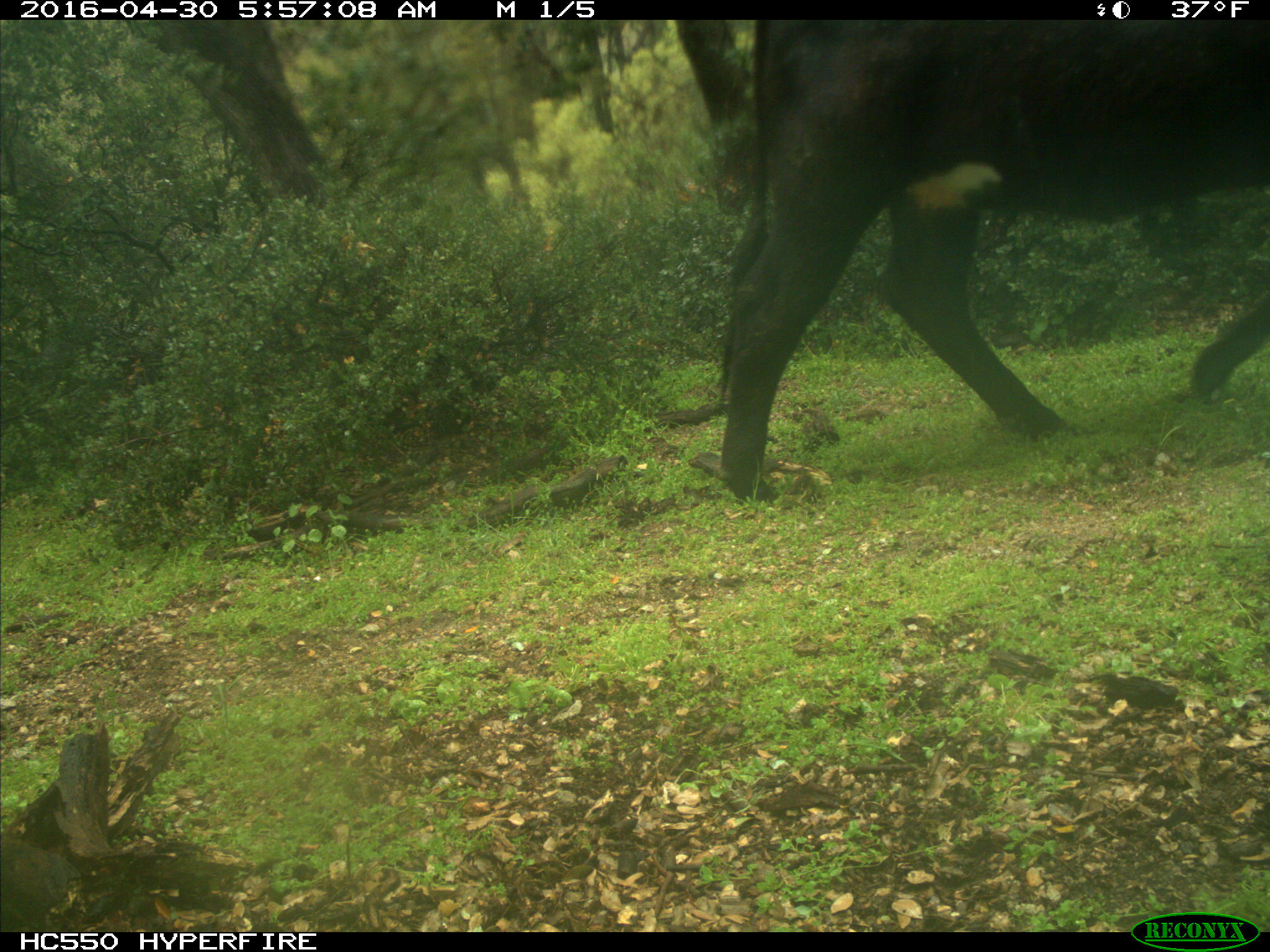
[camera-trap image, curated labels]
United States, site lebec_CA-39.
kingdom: Animalia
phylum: Chordata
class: Mammalia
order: Artiodactyla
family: Bovidae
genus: Bos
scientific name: Bos taurus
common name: domestic cow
Bos taurus (domestic cow).